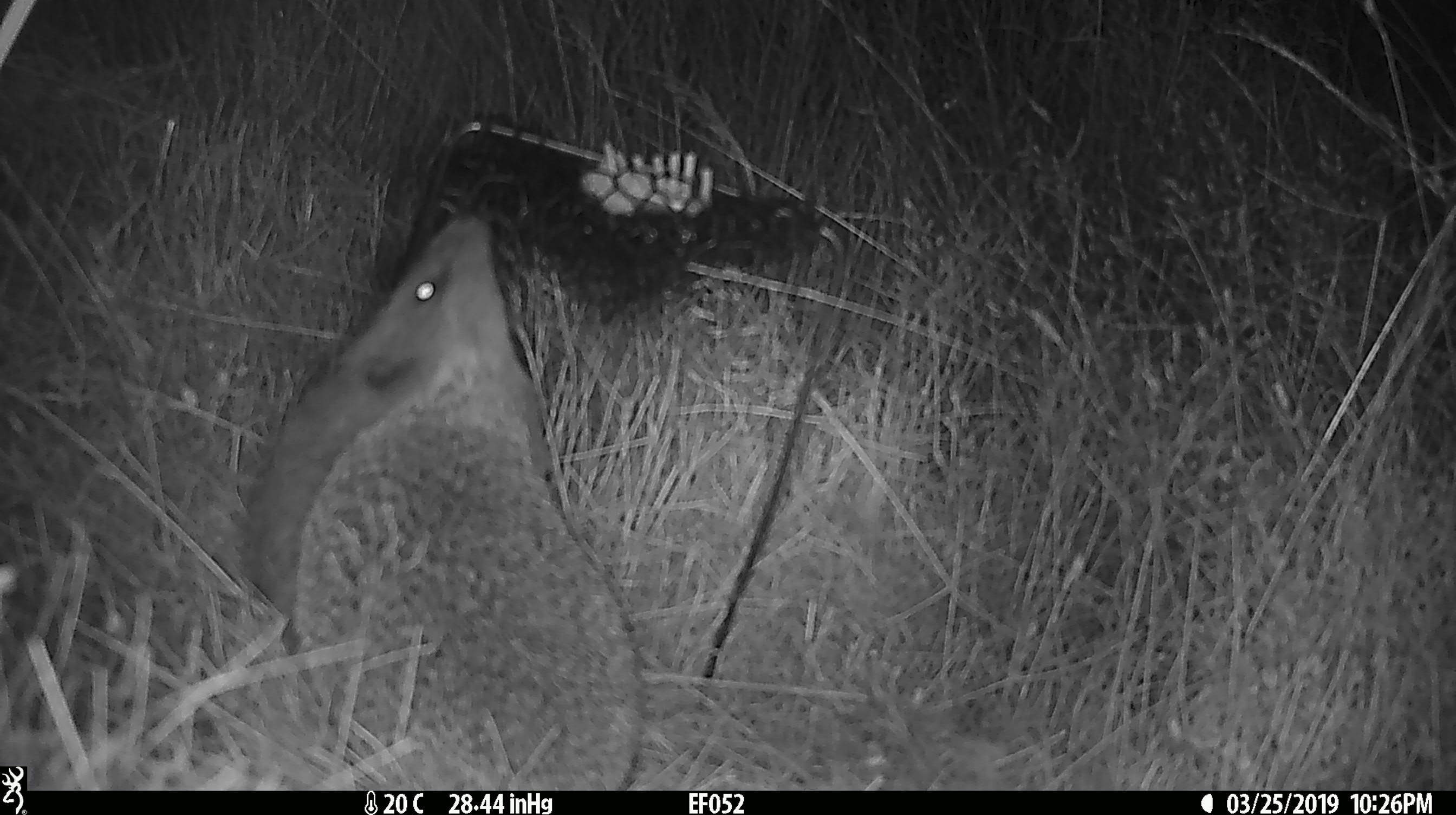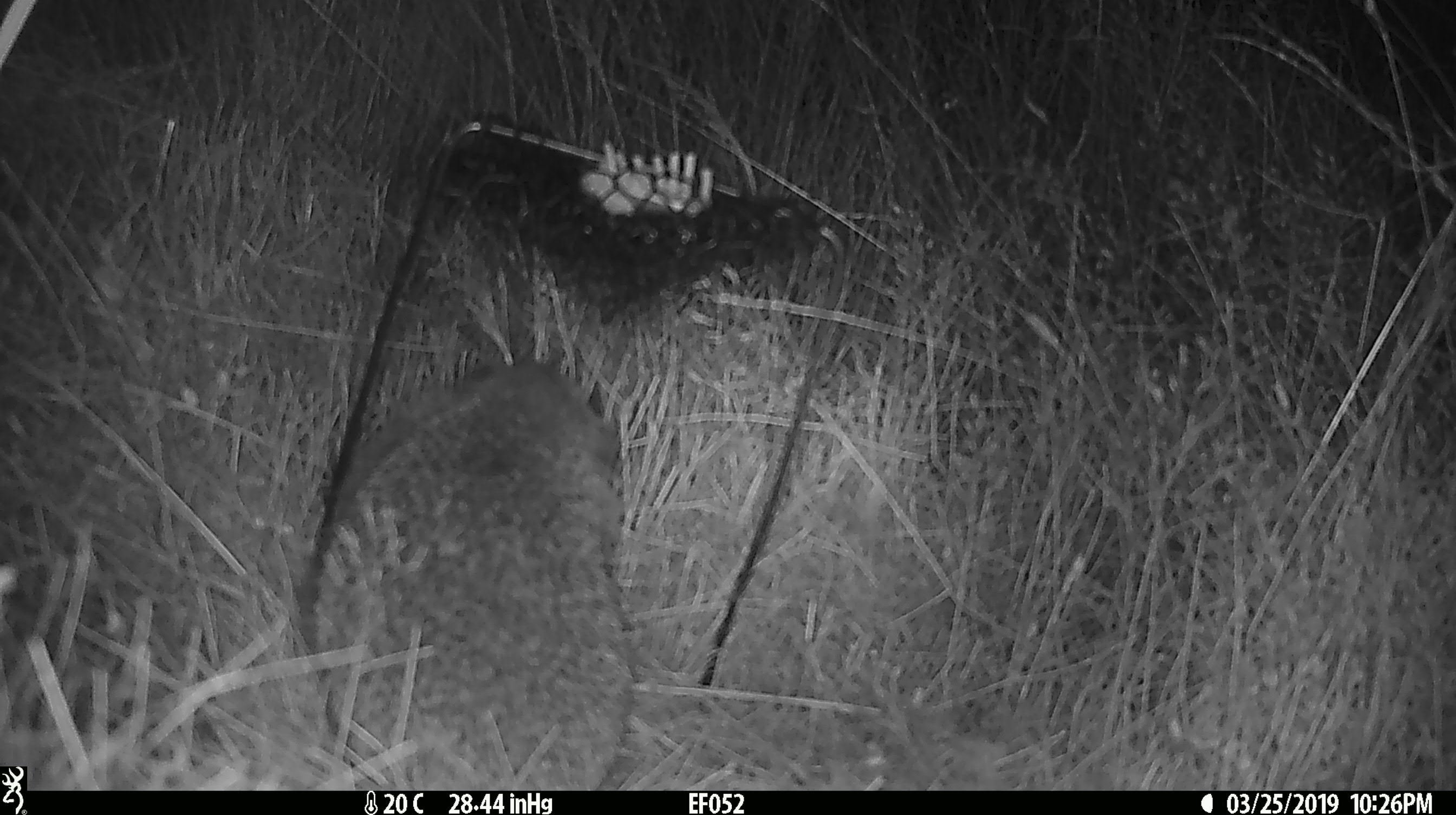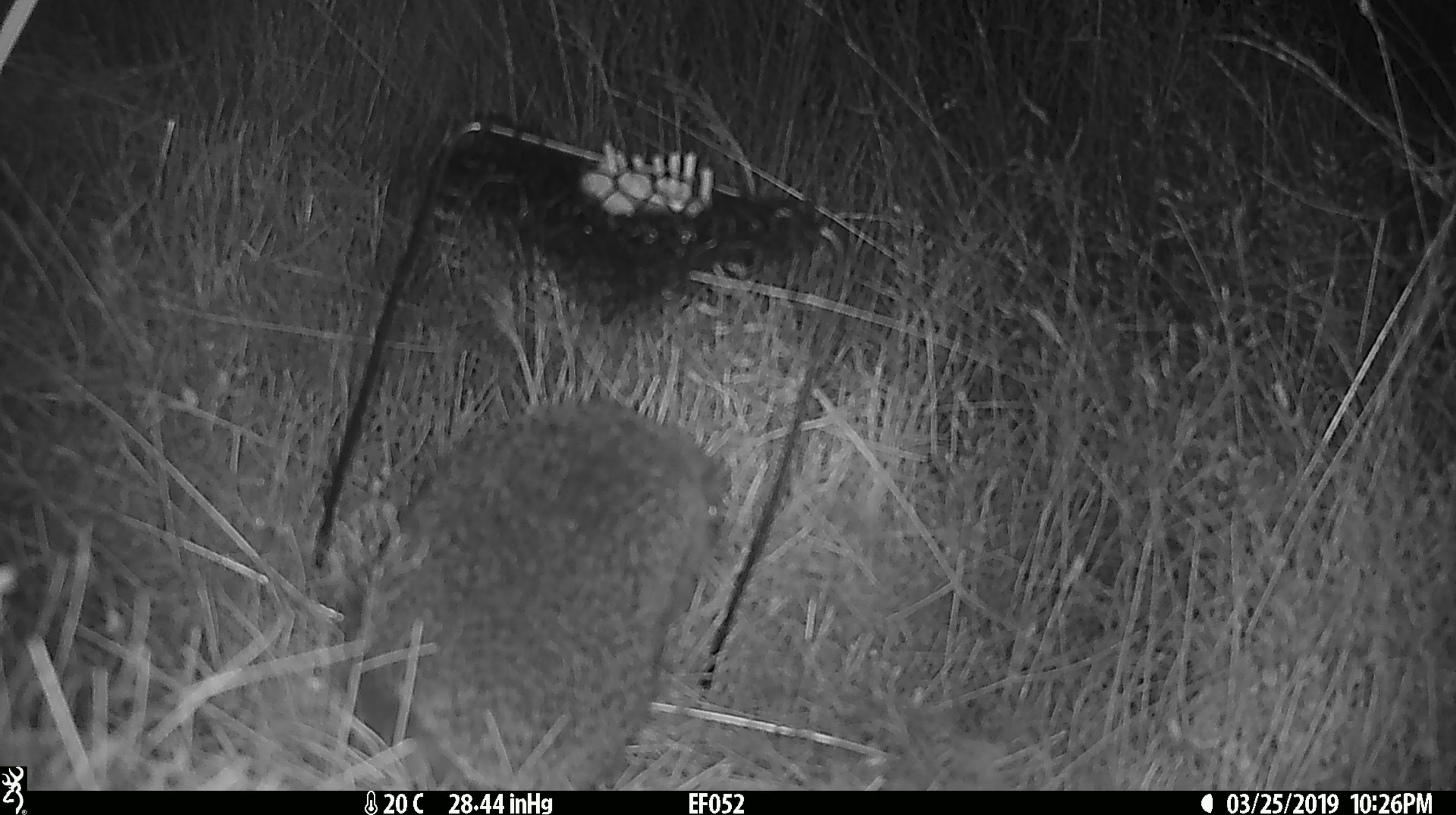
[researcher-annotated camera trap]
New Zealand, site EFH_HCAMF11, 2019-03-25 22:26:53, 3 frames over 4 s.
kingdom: Animalia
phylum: Chordata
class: Mammalia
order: Eulipotyphla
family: Erinaceidae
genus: Erinaceus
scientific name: Erinaceus europaeus europaeus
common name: european hedgehog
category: hedgehog